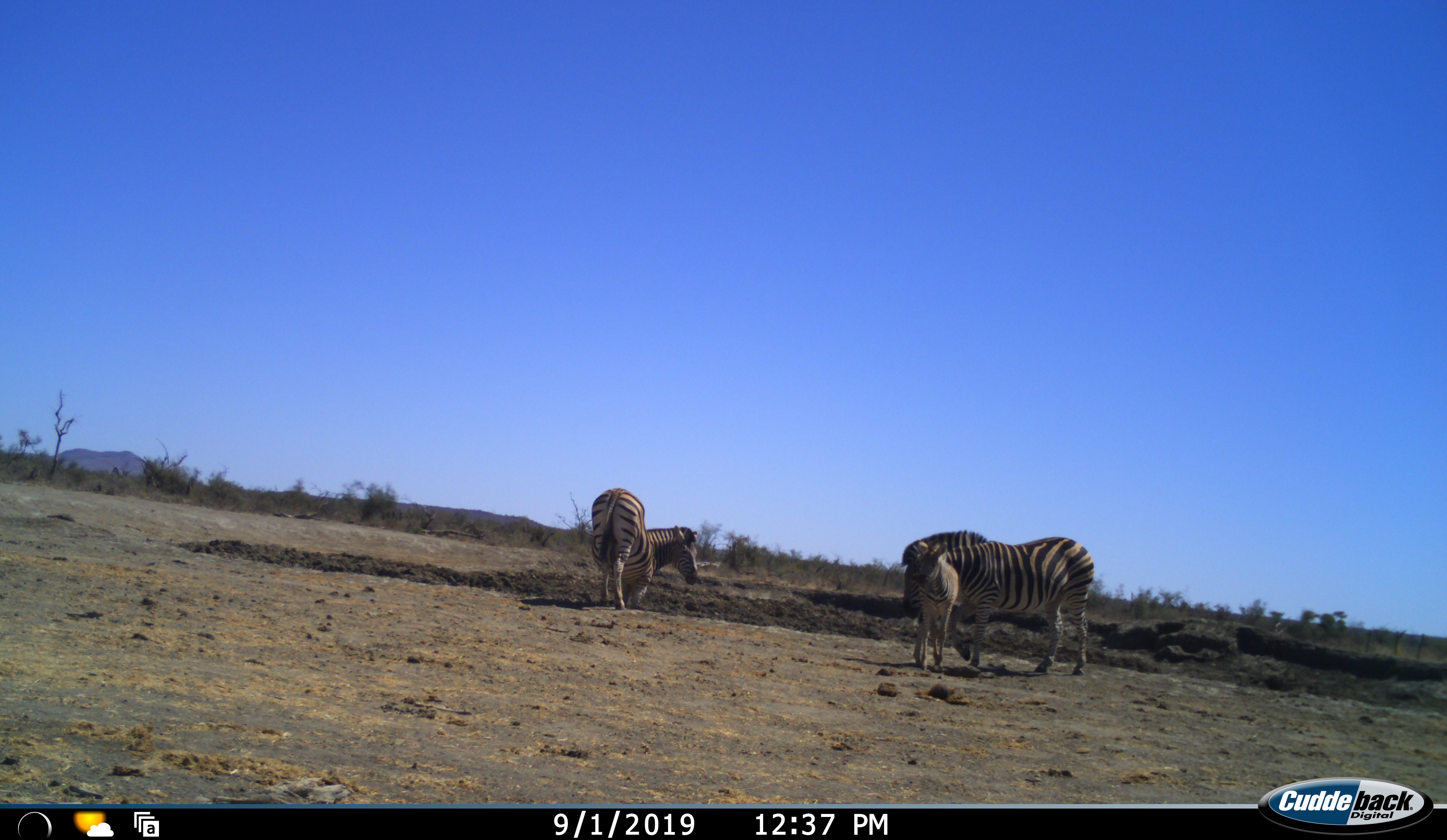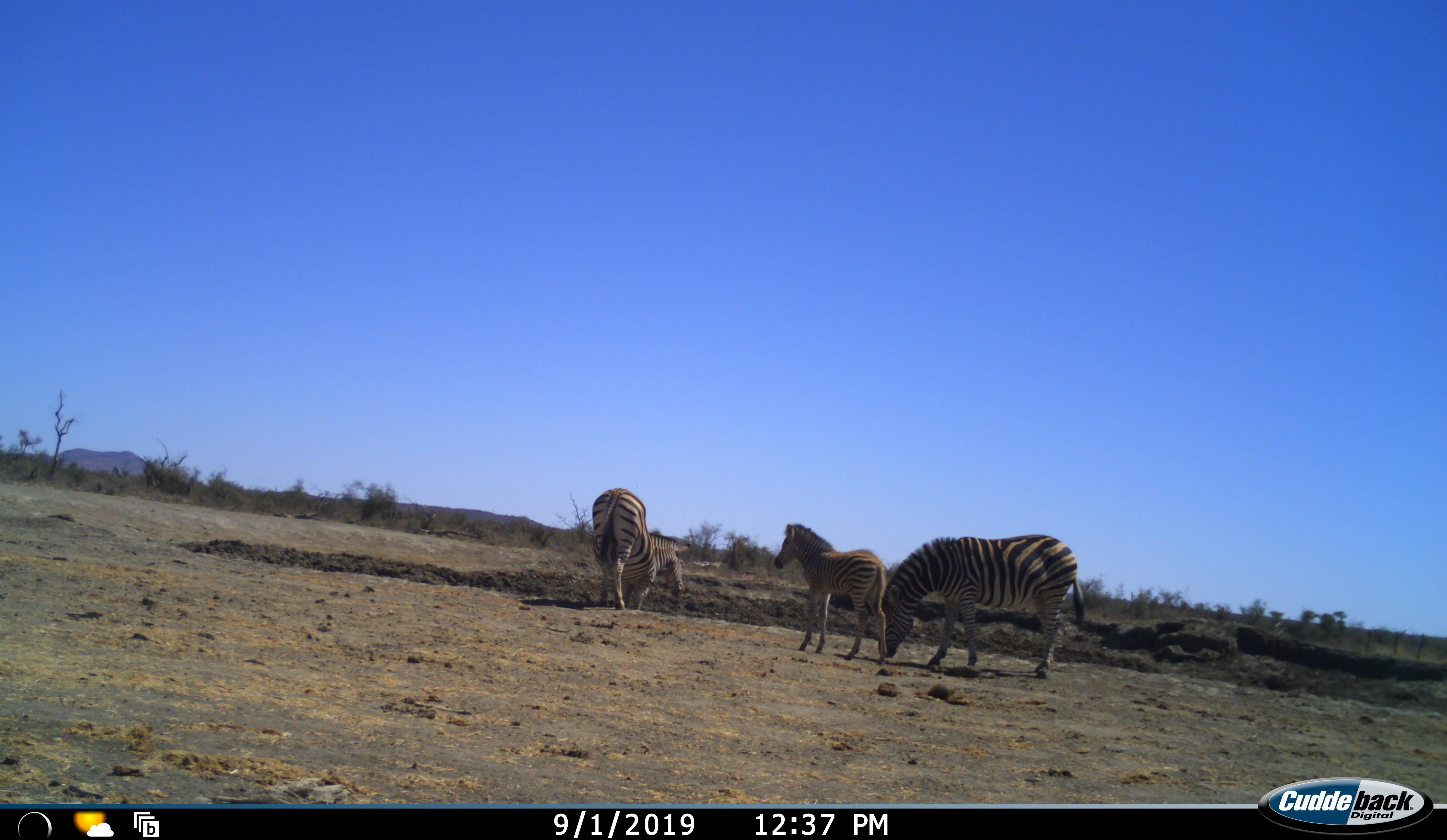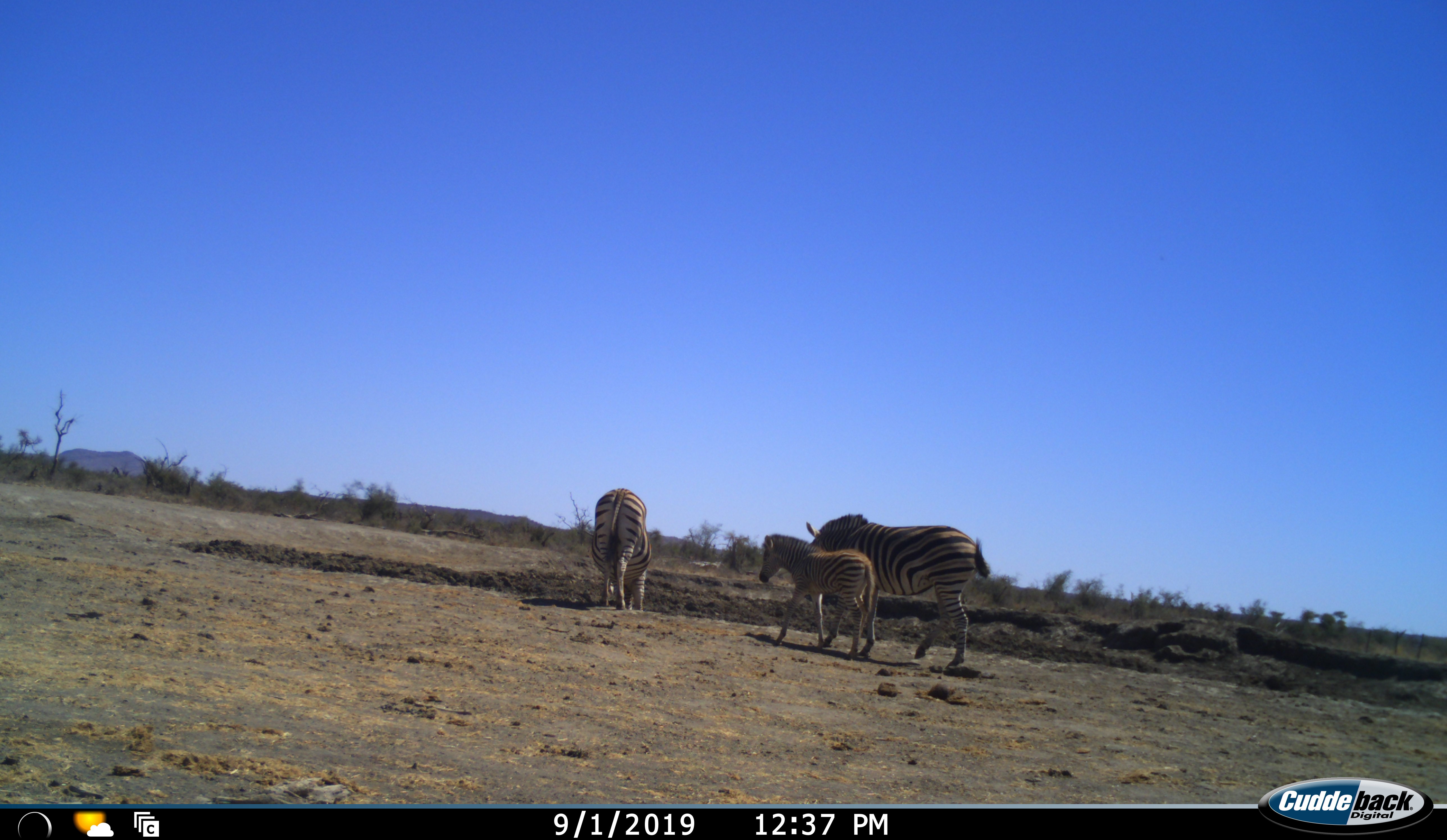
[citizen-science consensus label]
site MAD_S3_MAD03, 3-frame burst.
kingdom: Animalia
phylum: Chordata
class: Mammalia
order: Perissodactyla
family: Equidae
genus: Equus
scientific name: Equus quagga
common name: plains zebra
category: zebraplains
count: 3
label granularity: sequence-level